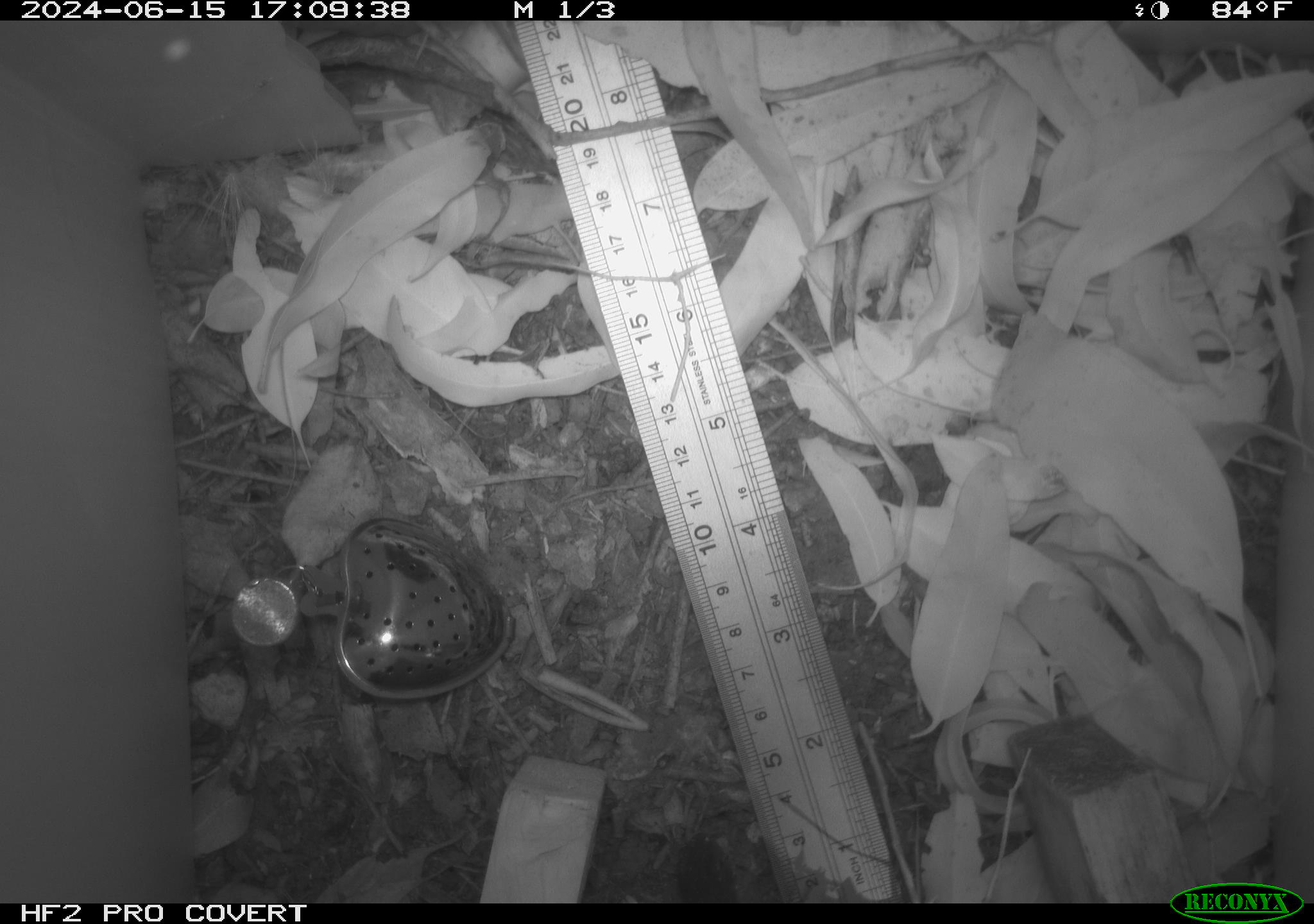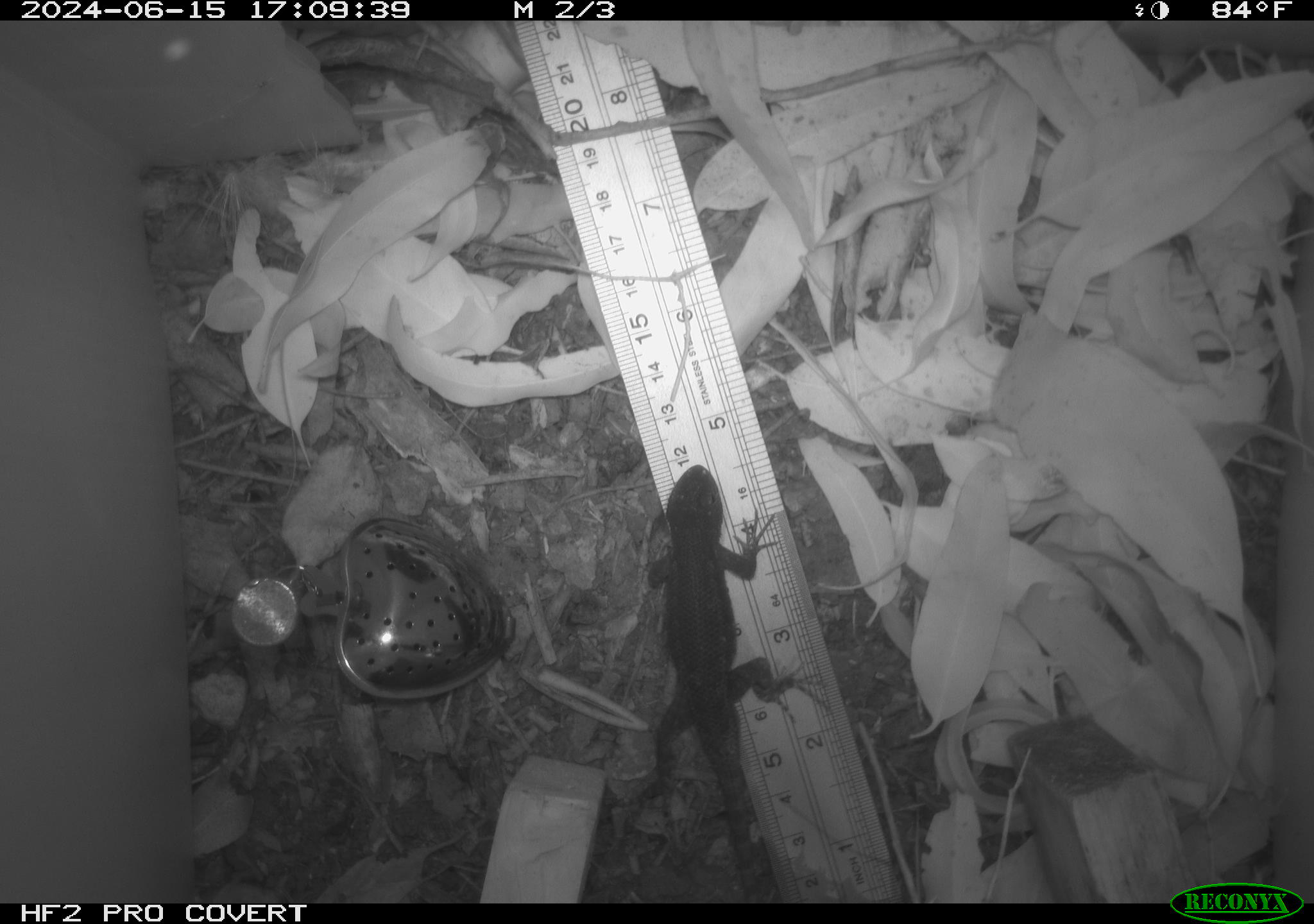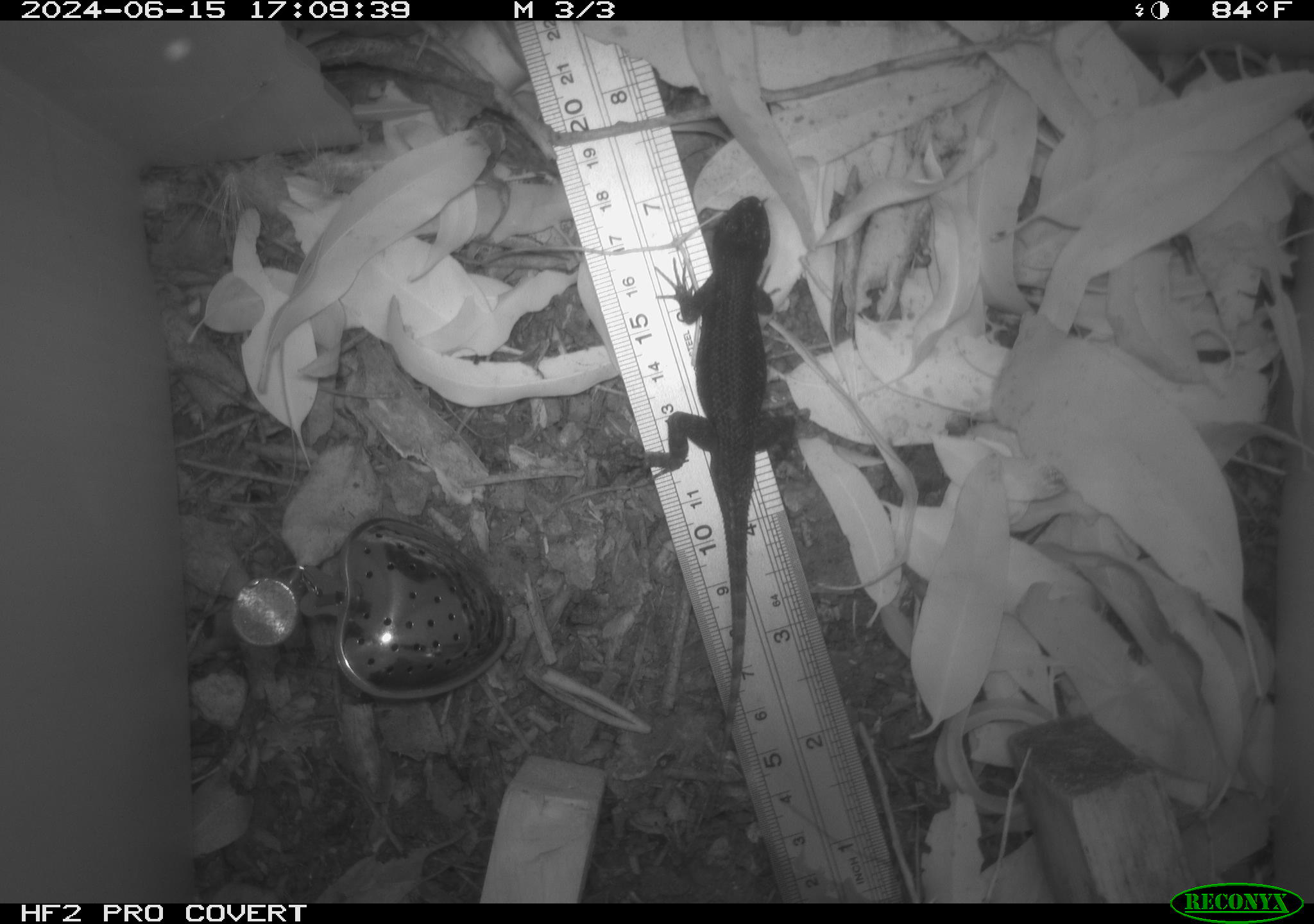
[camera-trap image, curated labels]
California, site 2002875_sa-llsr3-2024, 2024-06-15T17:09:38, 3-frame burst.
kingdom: Animalia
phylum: Chordata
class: Reptilia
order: Squamata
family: Phrynosomatidae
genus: Sceloporus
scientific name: Sceloporus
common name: spiny lizards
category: sceloporus species